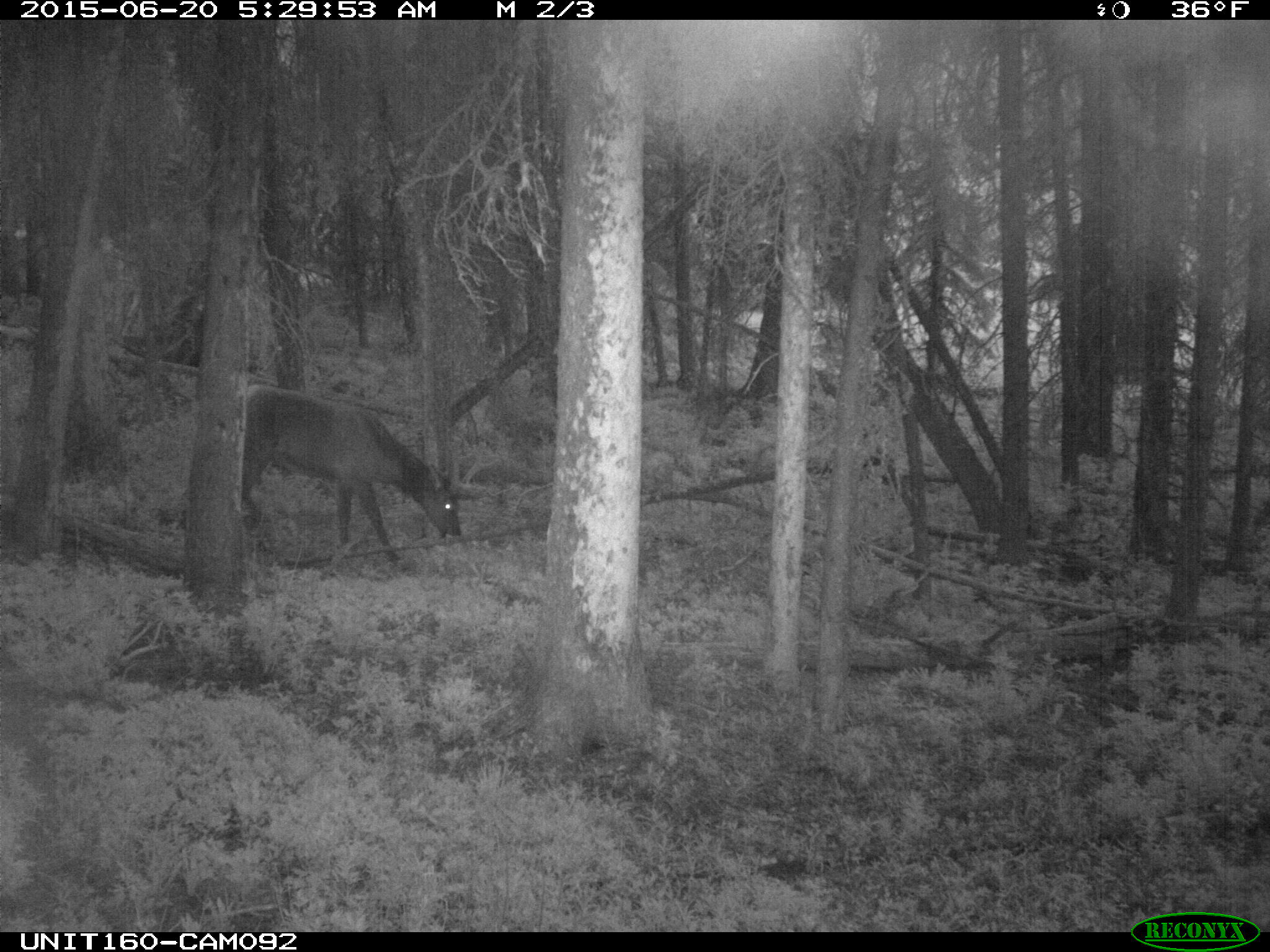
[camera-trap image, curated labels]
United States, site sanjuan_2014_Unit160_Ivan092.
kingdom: Animalia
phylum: Chordata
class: Mammalia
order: Artiodactyla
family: Cervidae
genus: Cervus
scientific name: Cervus elaphus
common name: red deer